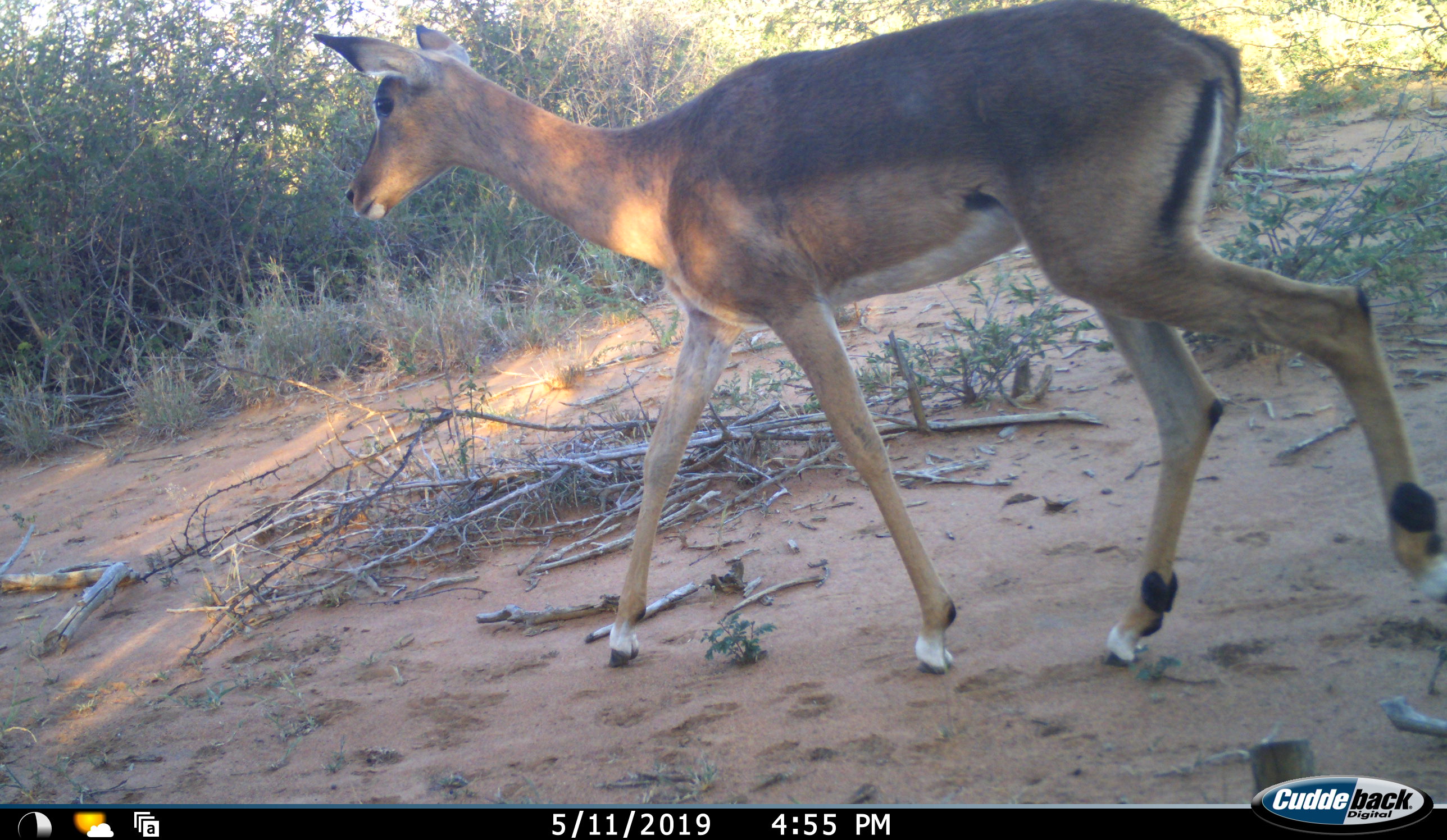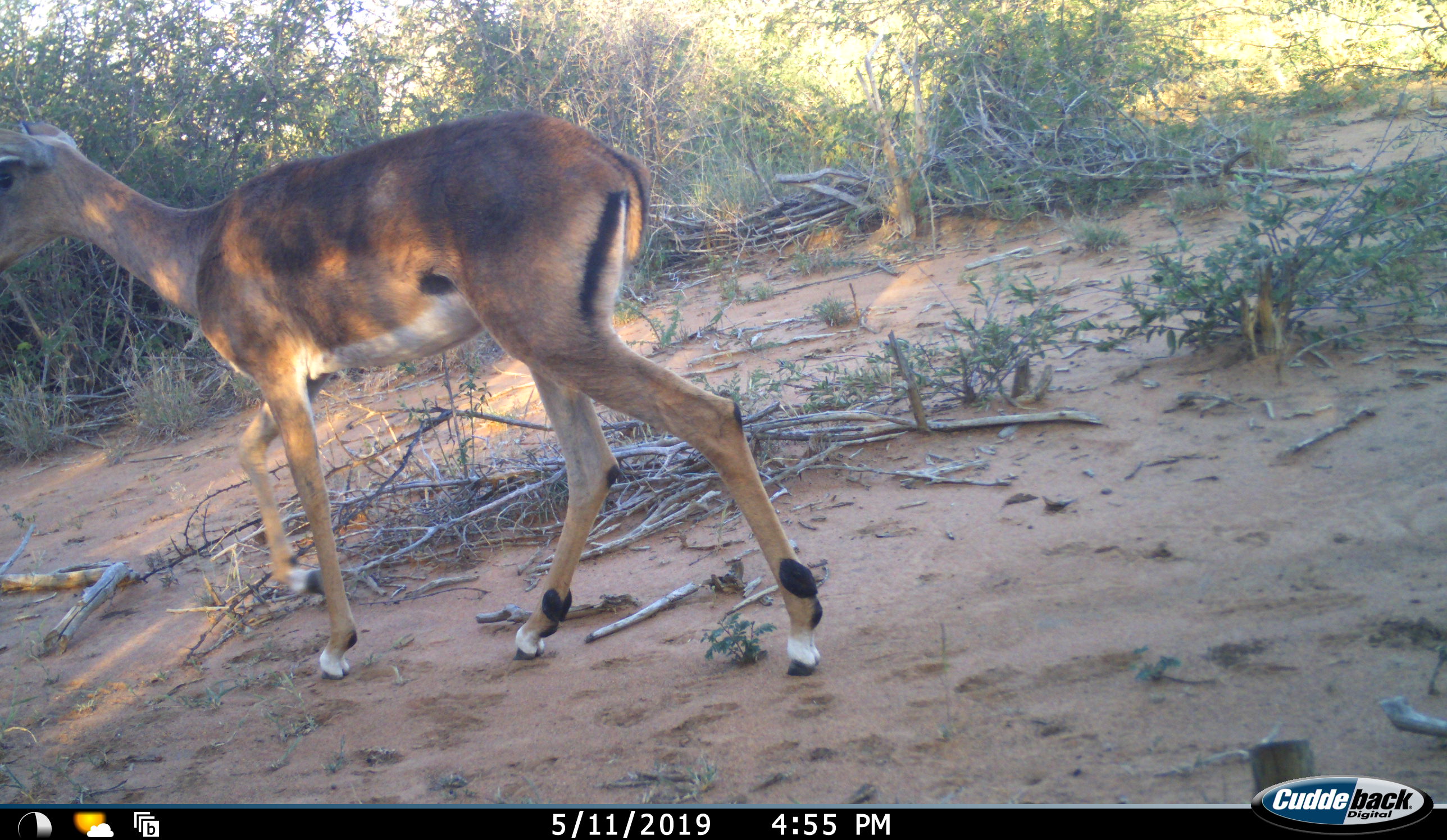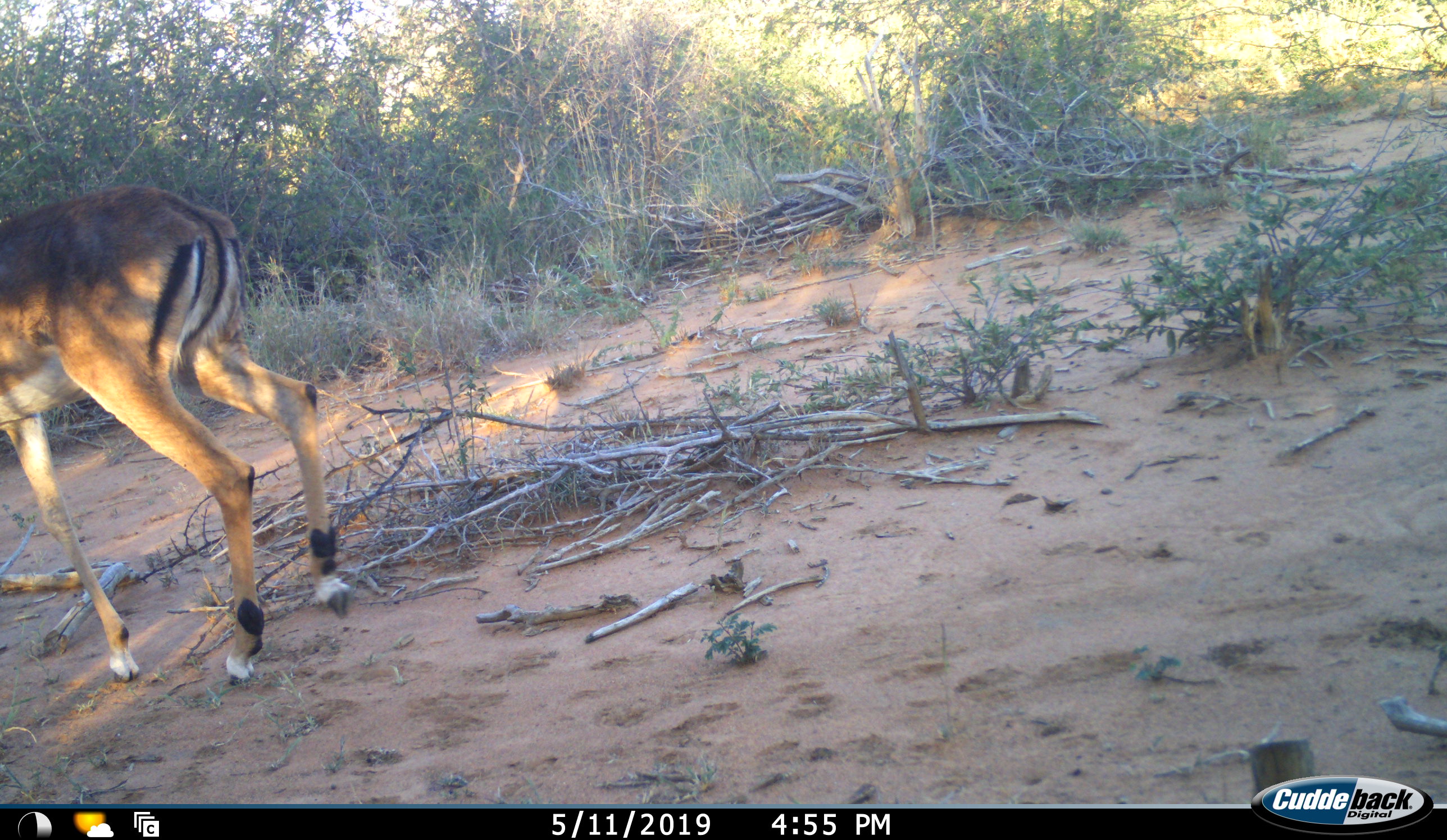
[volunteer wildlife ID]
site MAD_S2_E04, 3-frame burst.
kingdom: Animalia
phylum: Chordata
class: Mammalia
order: Artiodactyla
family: Bovidae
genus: Aepyceros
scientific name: Aepyceros melampus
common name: impala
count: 1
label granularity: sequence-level